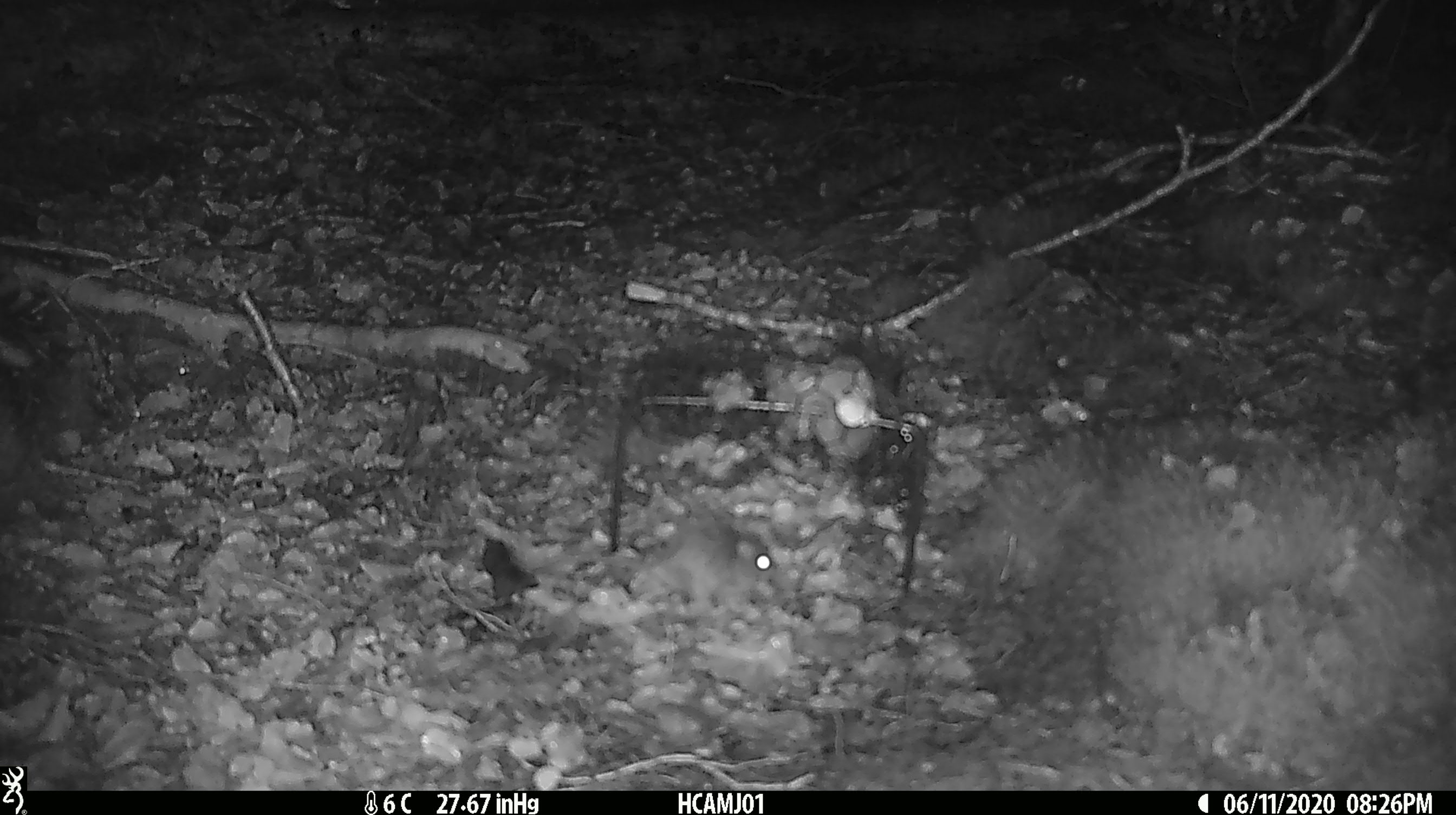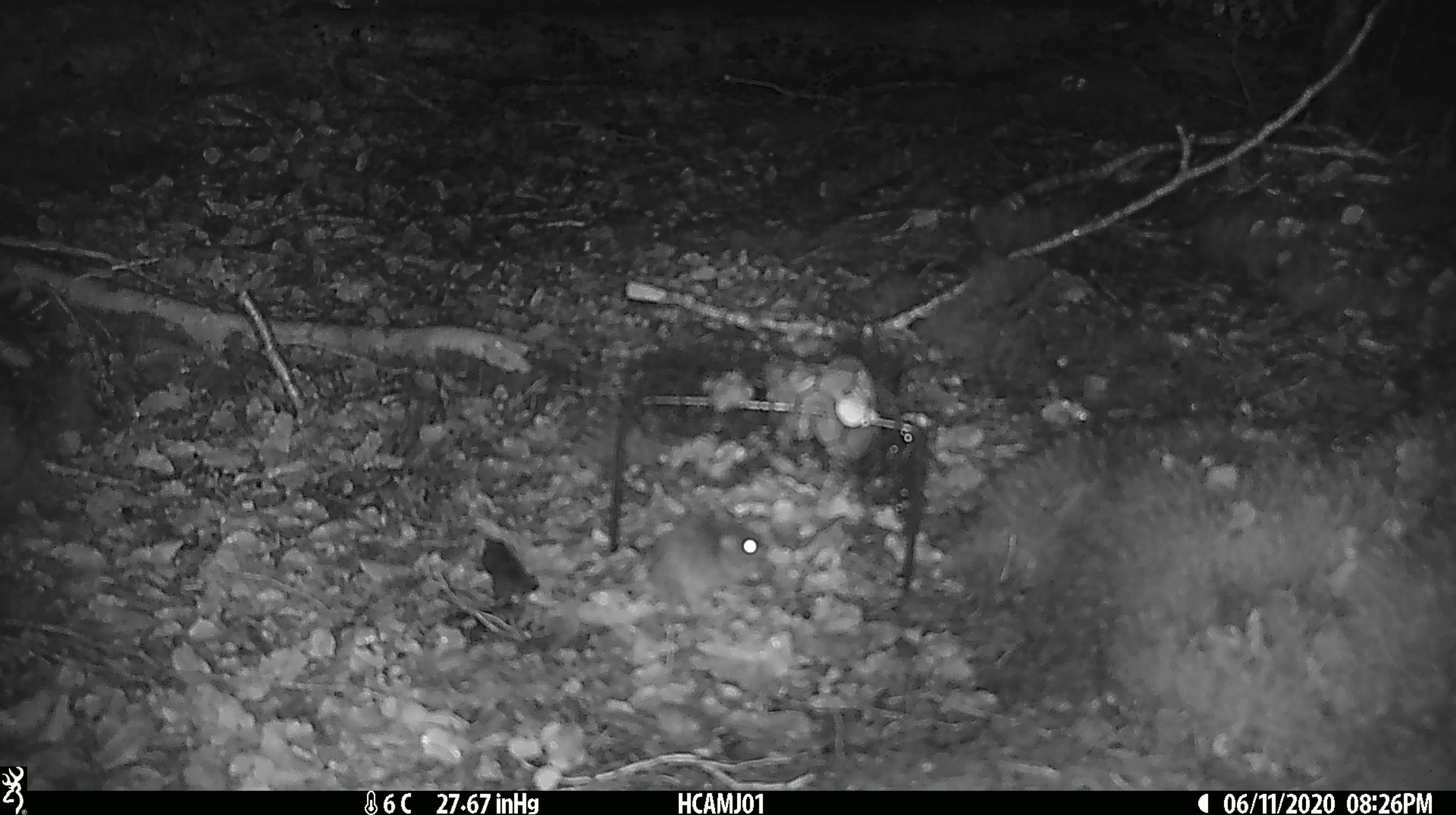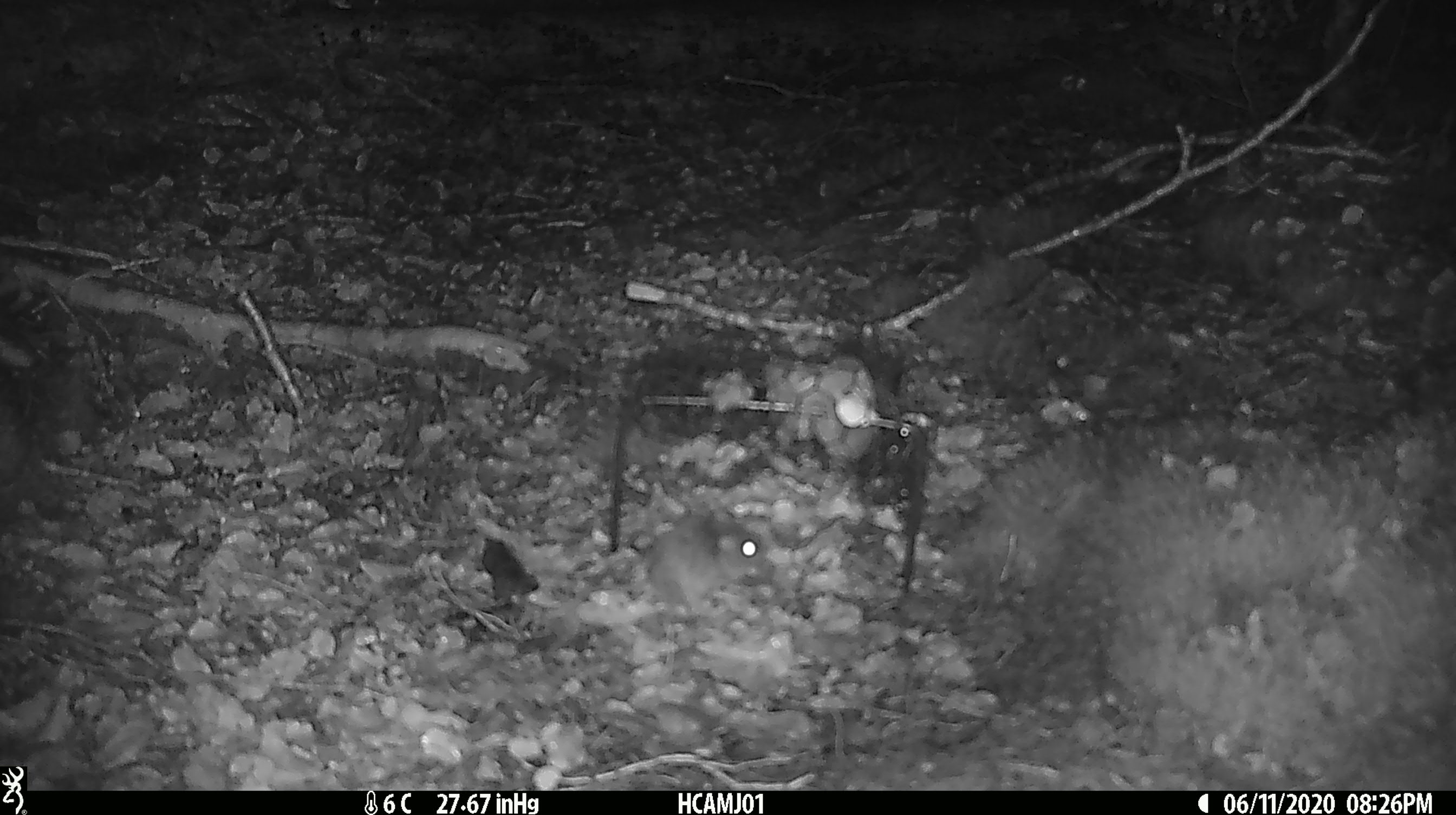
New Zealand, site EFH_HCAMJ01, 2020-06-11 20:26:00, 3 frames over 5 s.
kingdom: Animalia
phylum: Chordata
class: Mammalia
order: Rodentia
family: Muridae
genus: Mus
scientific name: Mus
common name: mouse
Mouse (Mus).